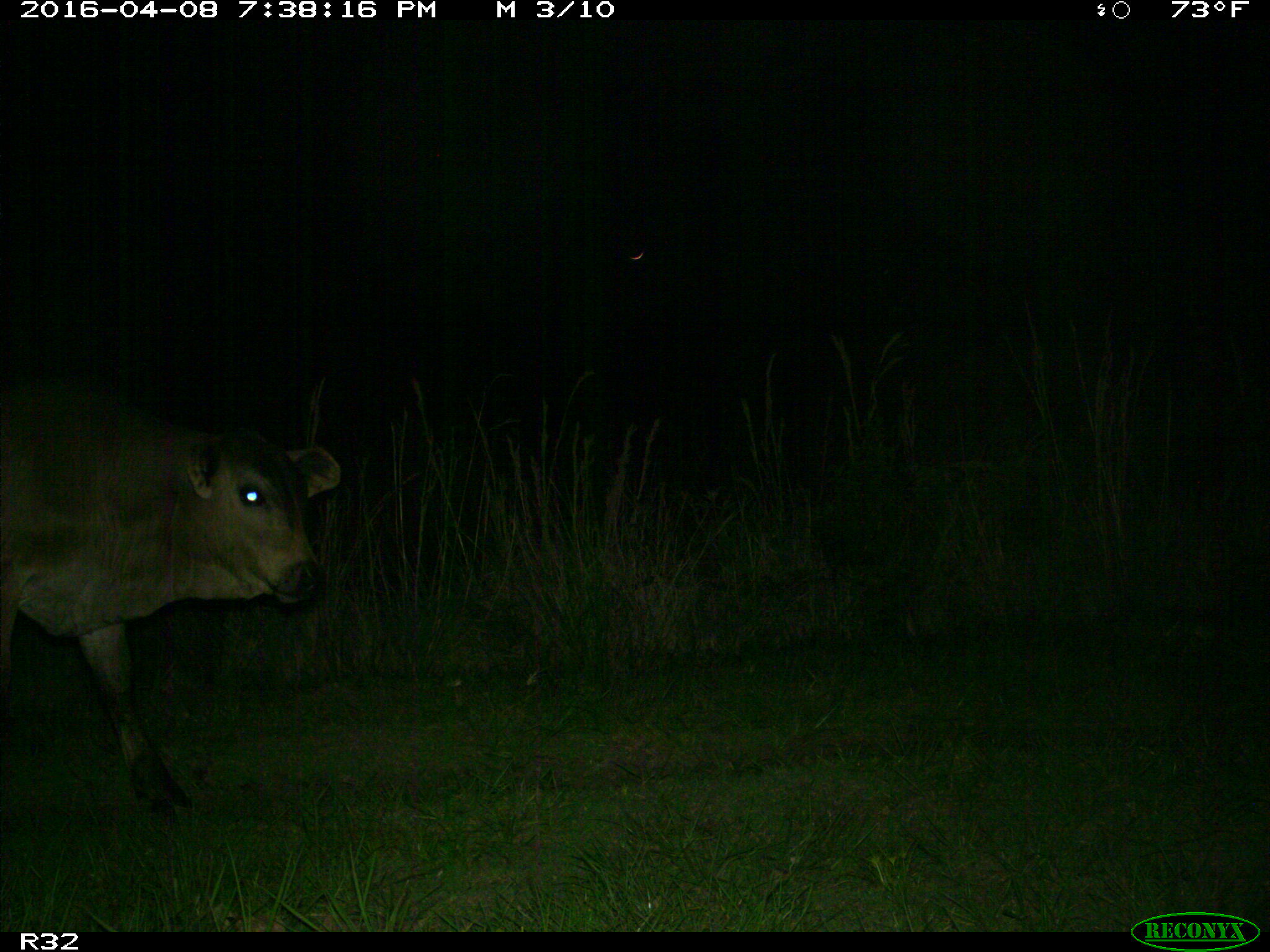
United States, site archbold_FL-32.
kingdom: Animalia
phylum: Chordata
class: Mammalia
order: Artiodactyla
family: Bovidae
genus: Bos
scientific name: Bos taurus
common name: domestic cow